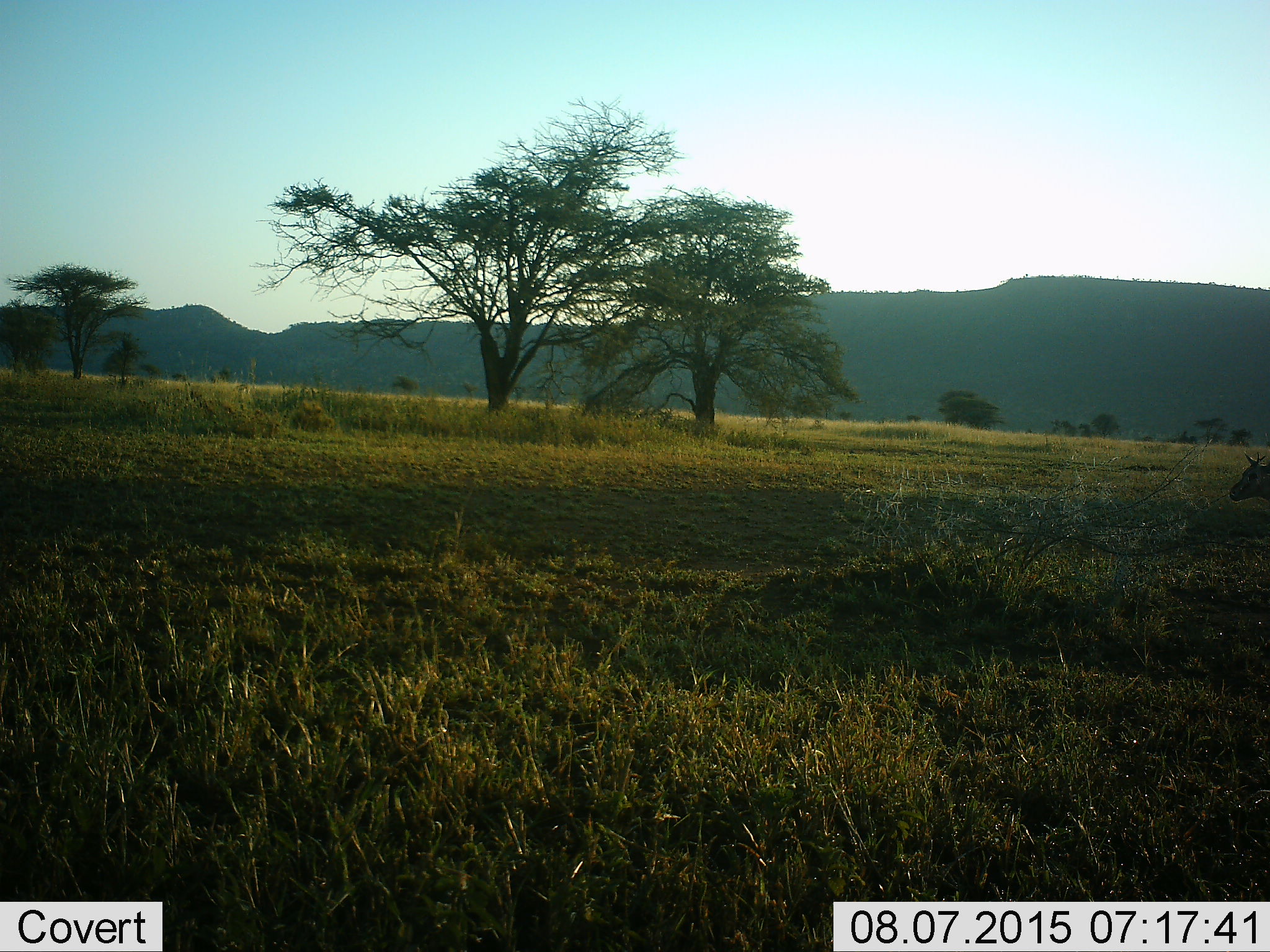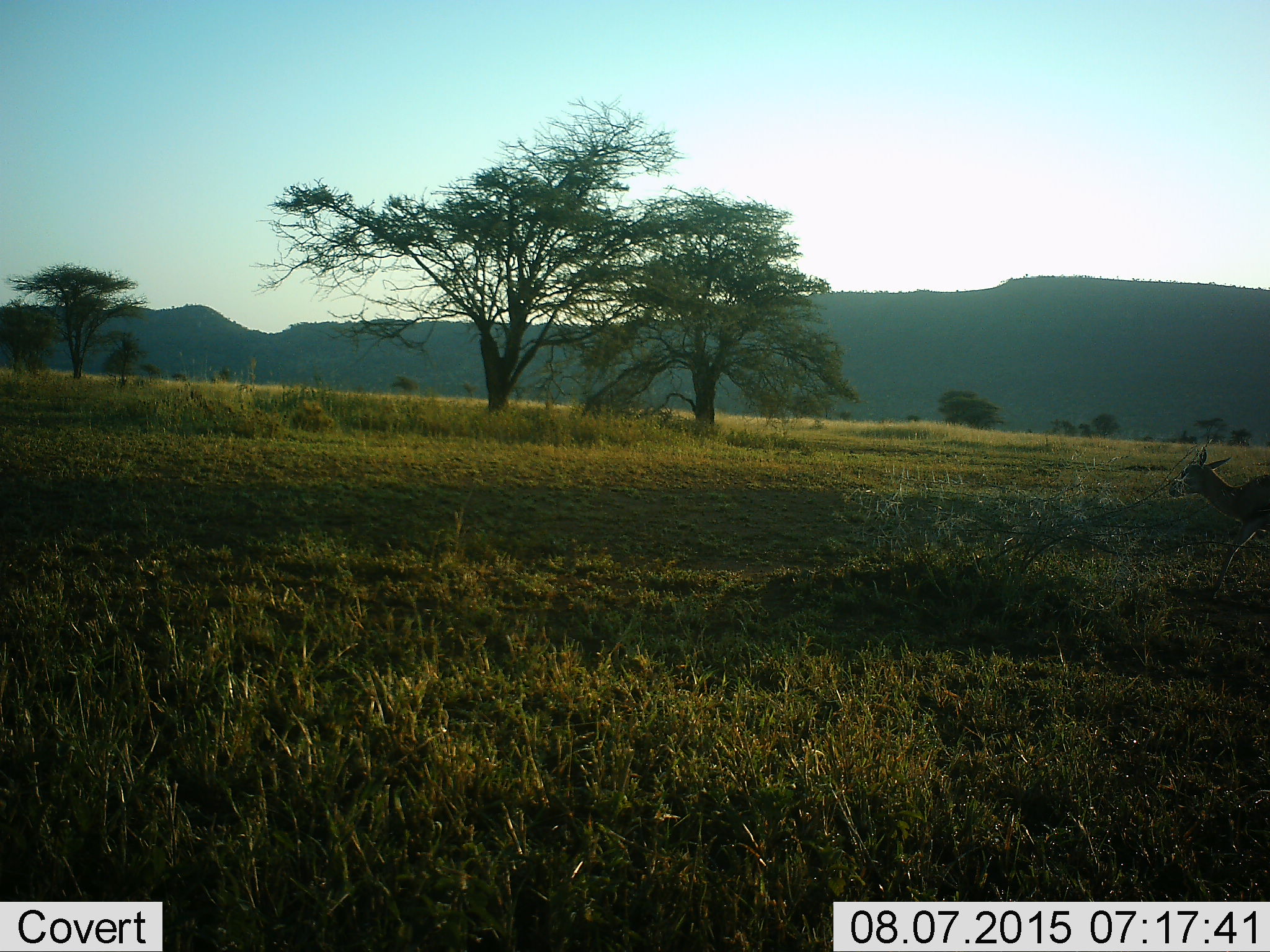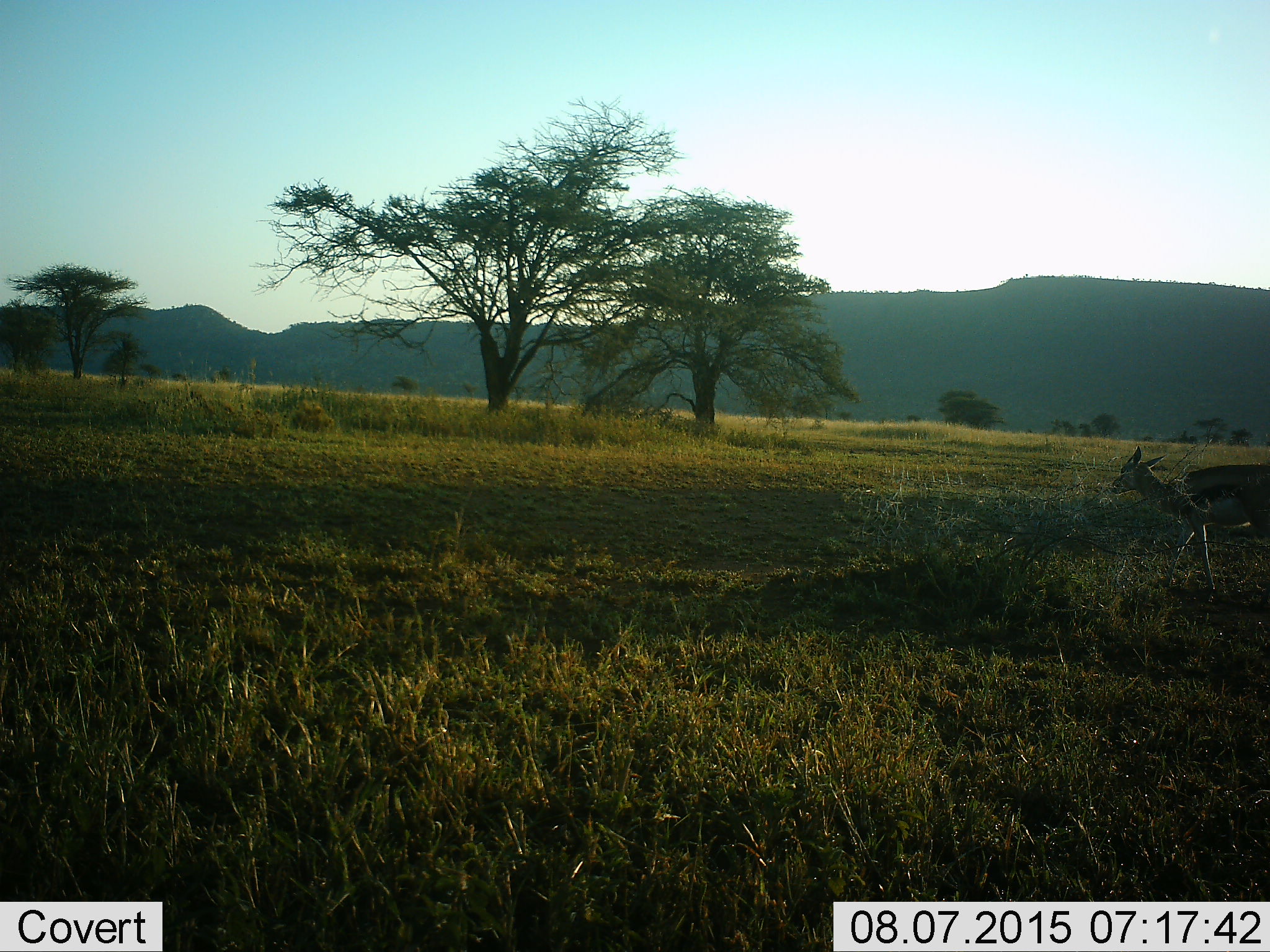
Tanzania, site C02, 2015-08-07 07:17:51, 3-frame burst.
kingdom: Animalia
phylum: Chordata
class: Mammalia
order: Artiodactyla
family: Bovidae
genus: Eudorcas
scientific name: Eudorcas thomsonii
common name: thomson's gazelle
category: gazellethomsons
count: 1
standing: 9%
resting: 0%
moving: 100%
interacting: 0%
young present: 0%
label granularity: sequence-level